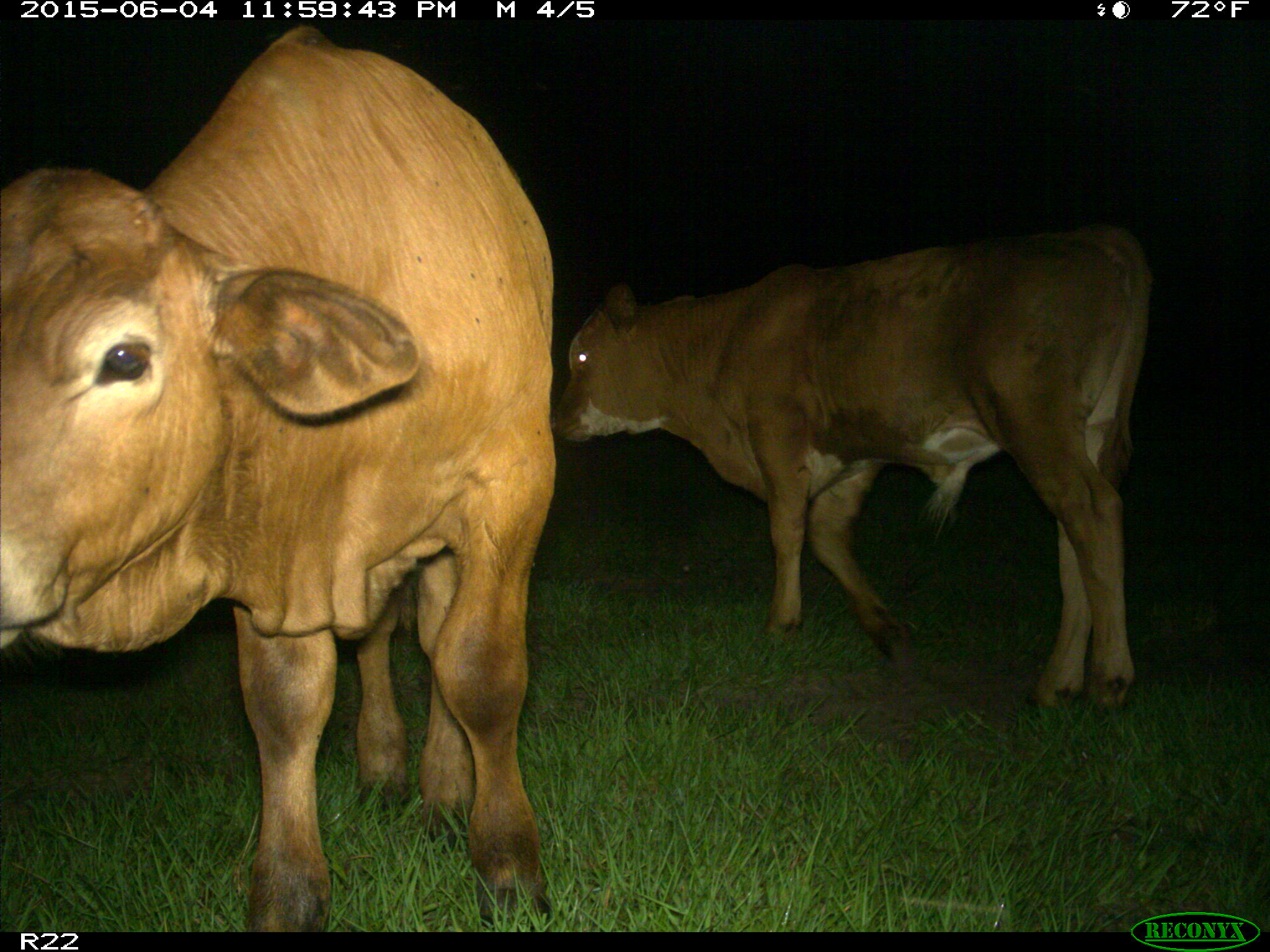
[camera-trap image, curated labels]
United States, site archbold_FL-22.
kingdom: Animalia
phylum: Chordata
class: Mammalia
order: Artiodactyla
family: Bovidae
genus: Bos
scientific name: Bos taurus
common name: domestic cow